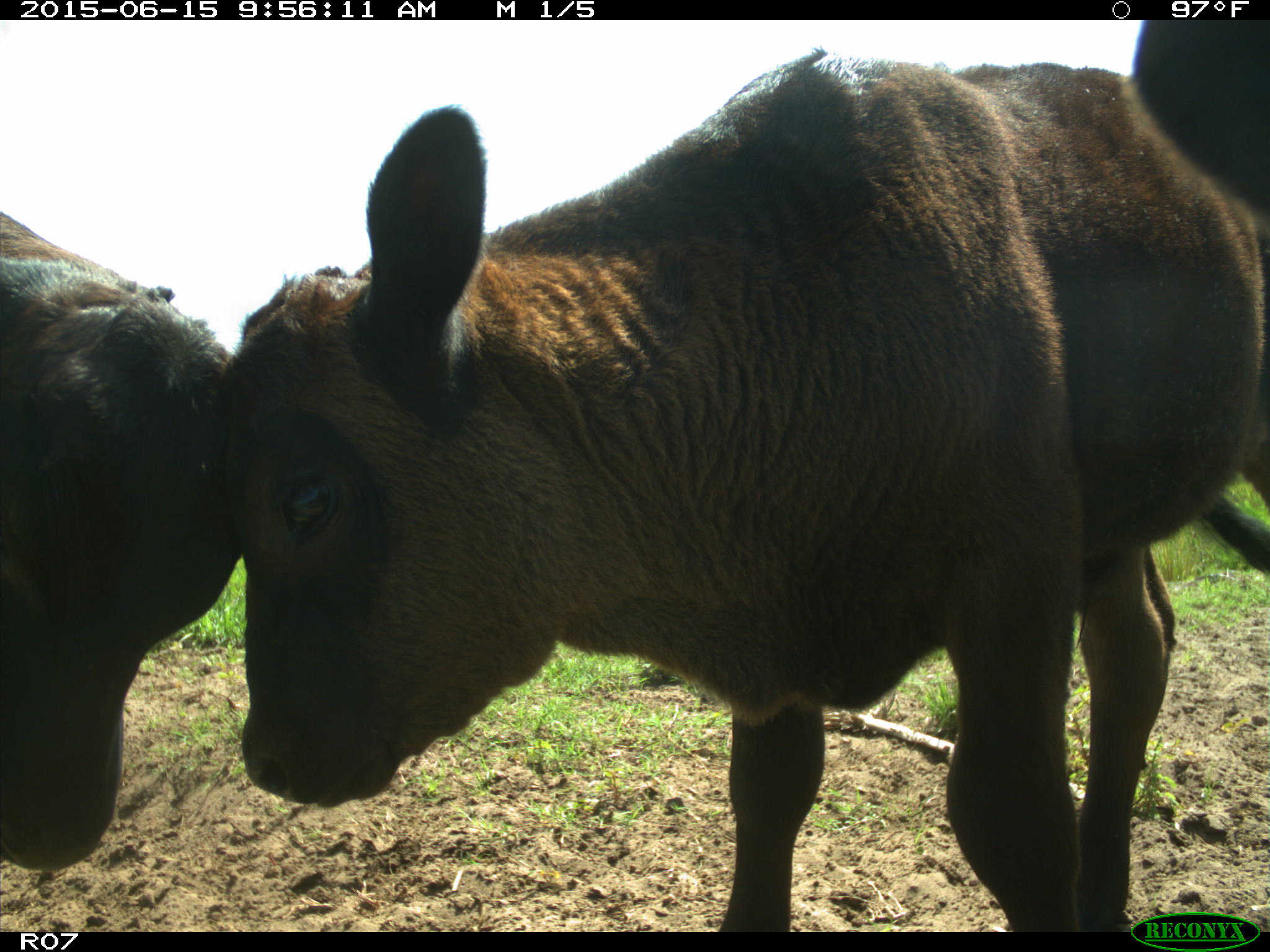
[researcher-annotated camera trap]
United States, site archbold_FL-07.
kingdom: Animalia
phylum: Chordata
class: Mammalia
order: Artiodactyla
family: Bovidae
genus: Bos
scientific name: Bos taurus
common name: domestic cow